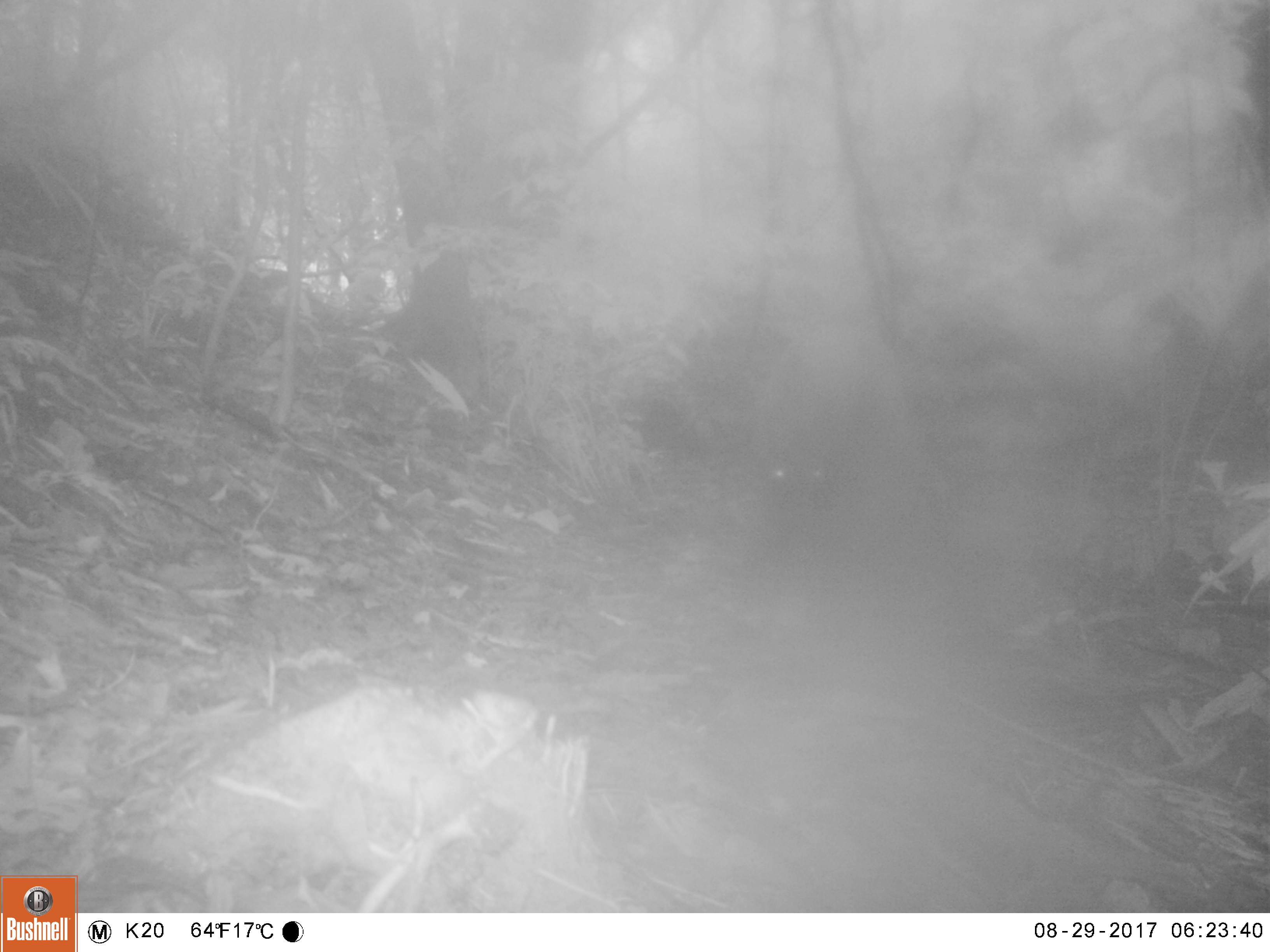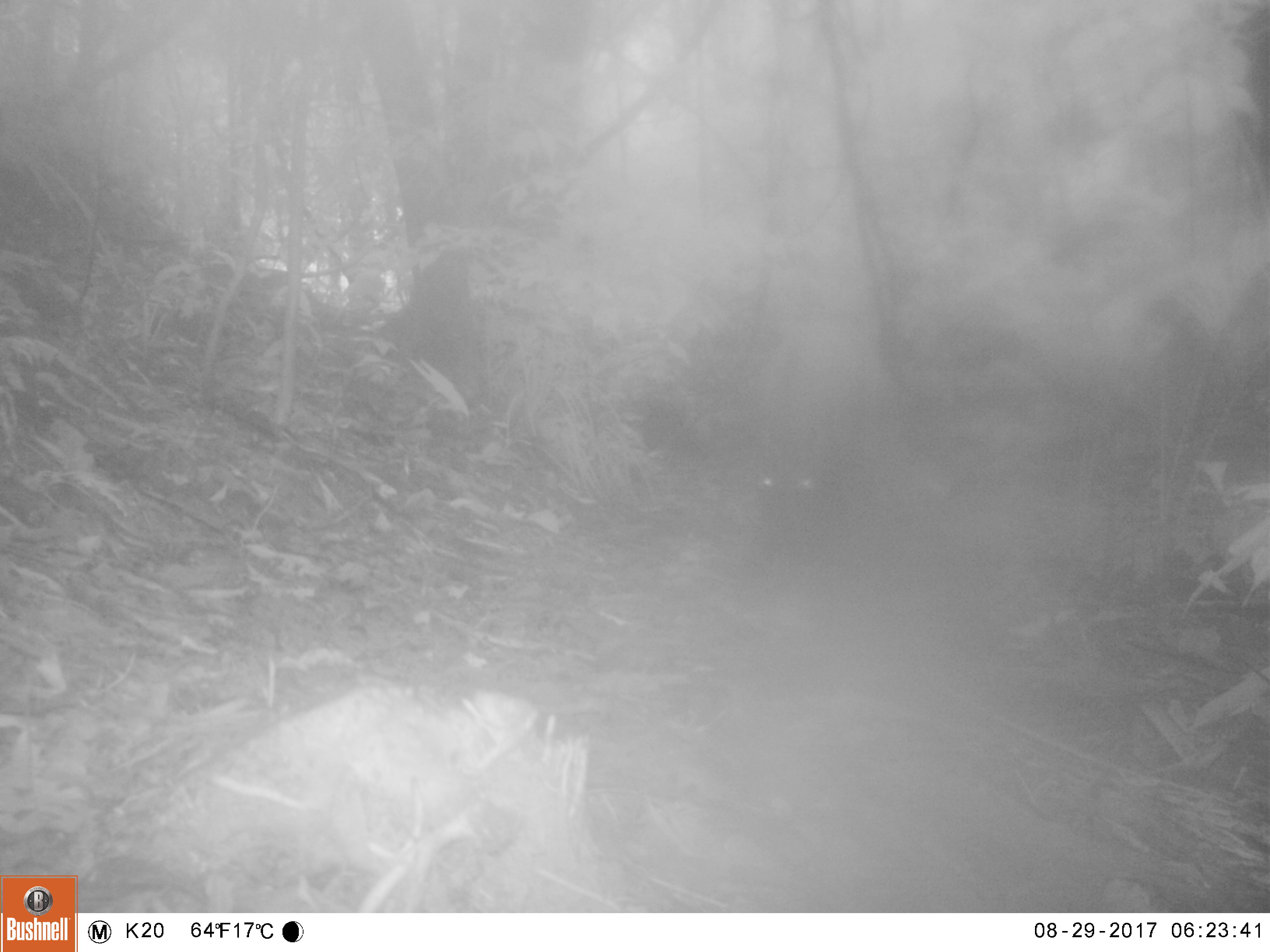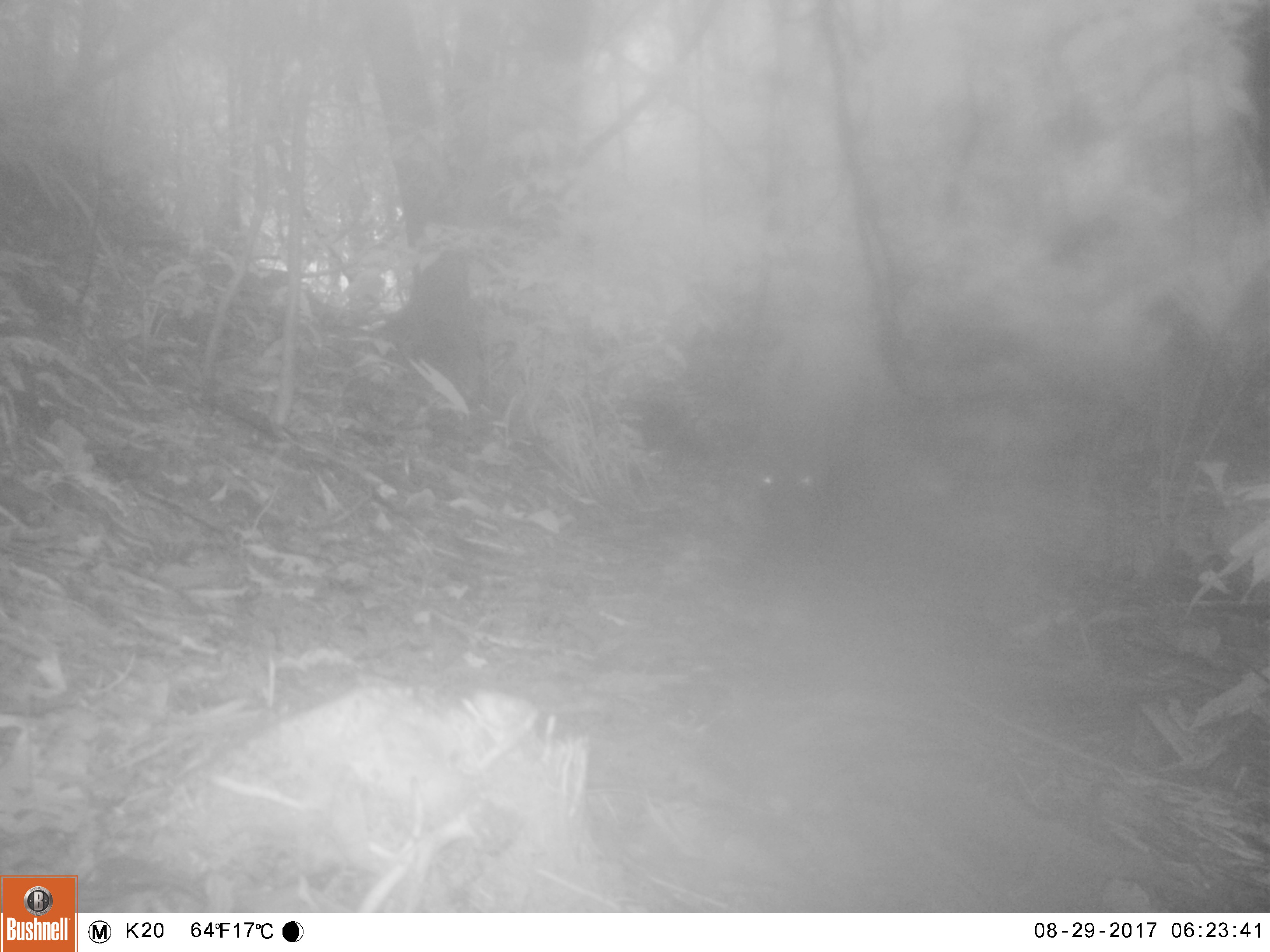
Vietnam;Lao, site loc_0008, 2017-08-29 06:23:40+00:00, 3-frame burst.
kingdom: Animalia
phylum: Chordata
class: Mammalia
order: Artiodactyla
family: Suidae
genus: Sus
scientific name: Sus scrofa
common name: eurasian wild pig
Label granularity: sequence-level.